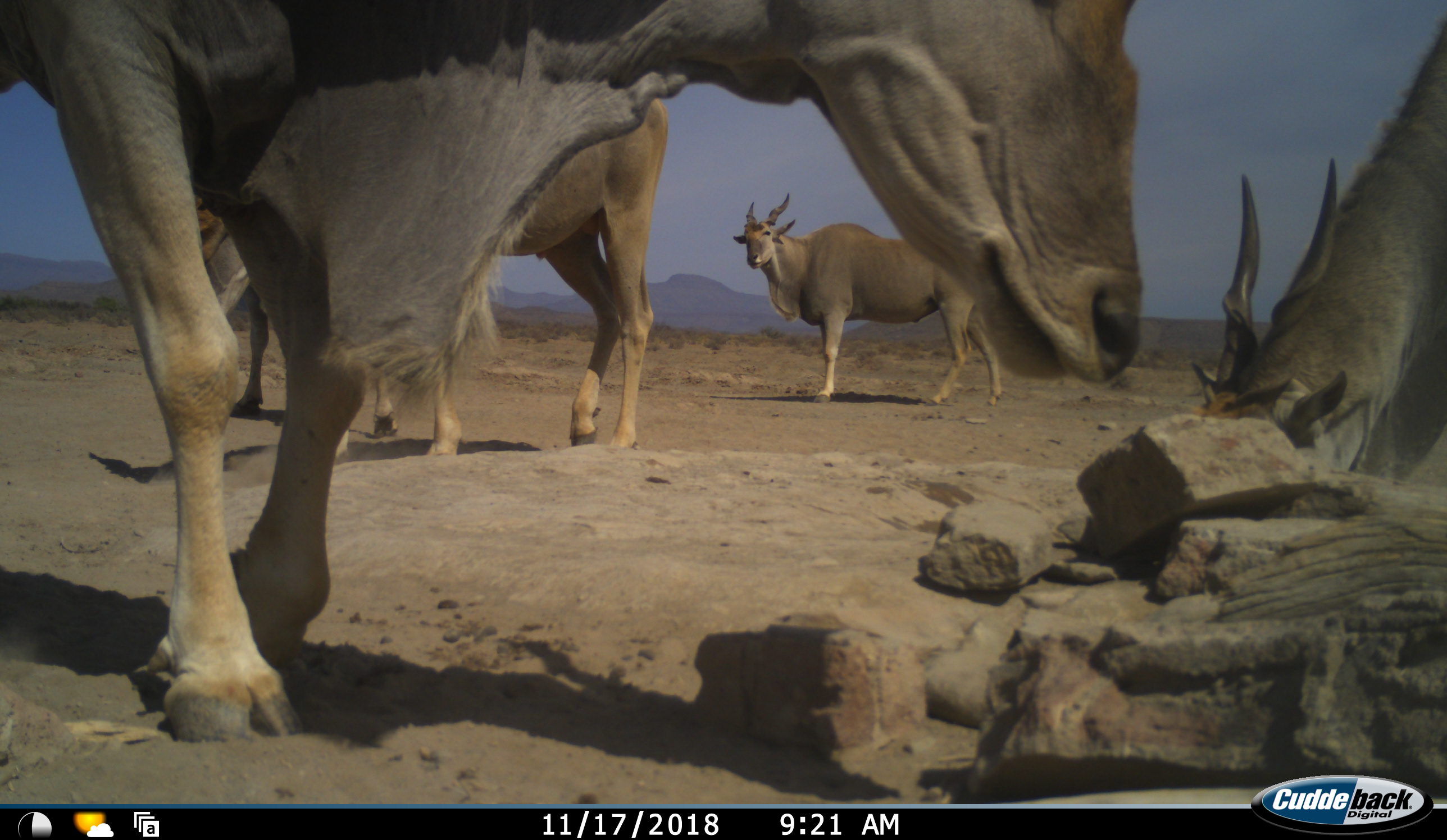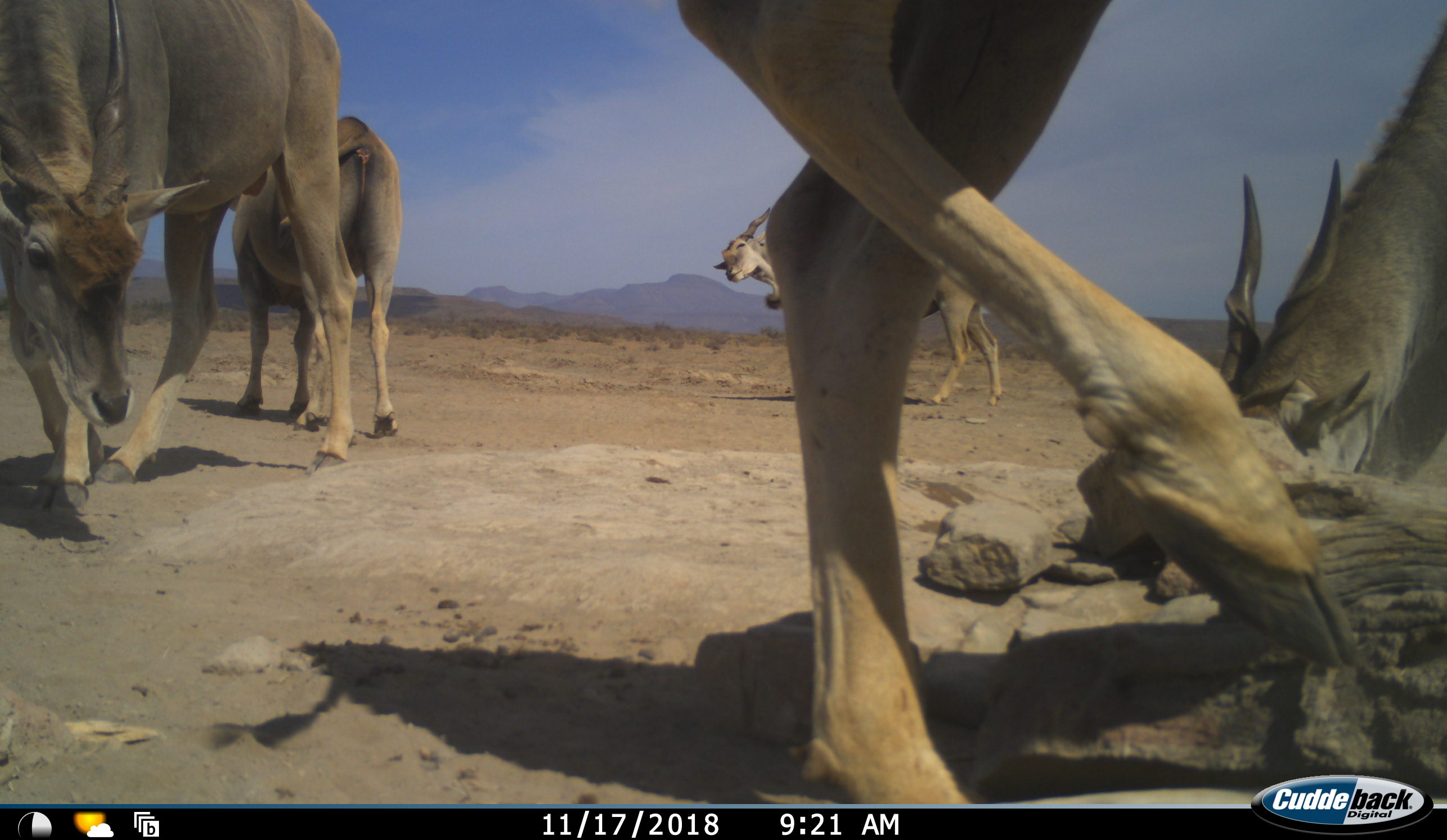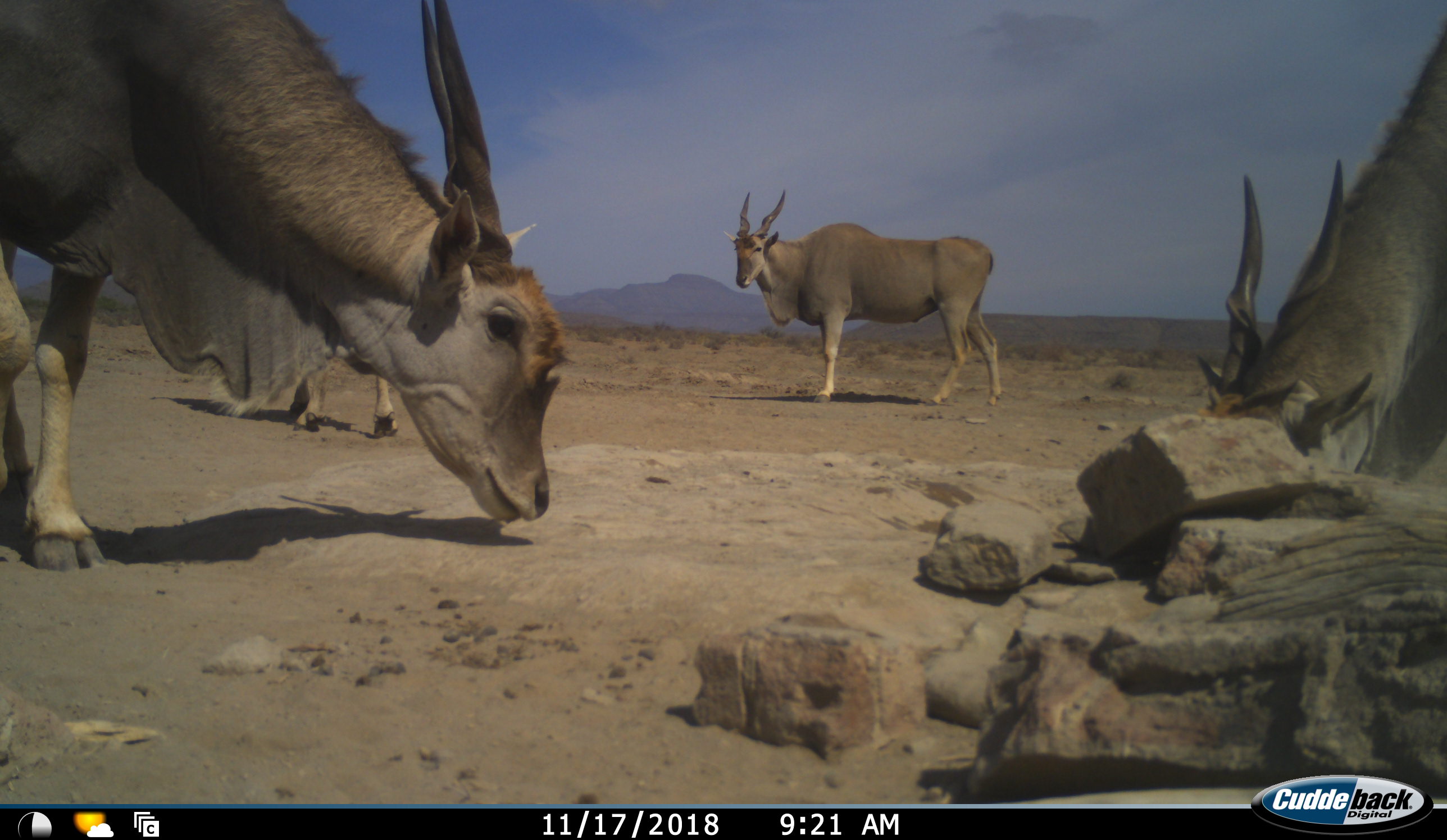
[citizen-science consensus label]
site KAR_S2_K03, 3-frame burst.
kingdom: Animalia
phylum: Chordata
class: Mammalia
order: Artiodactyla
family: Bovidae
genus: Tragelaphus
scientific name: Tragelaphus oryx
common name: eland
Eland (Tragelaphus oryx), count 5. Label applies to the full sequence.